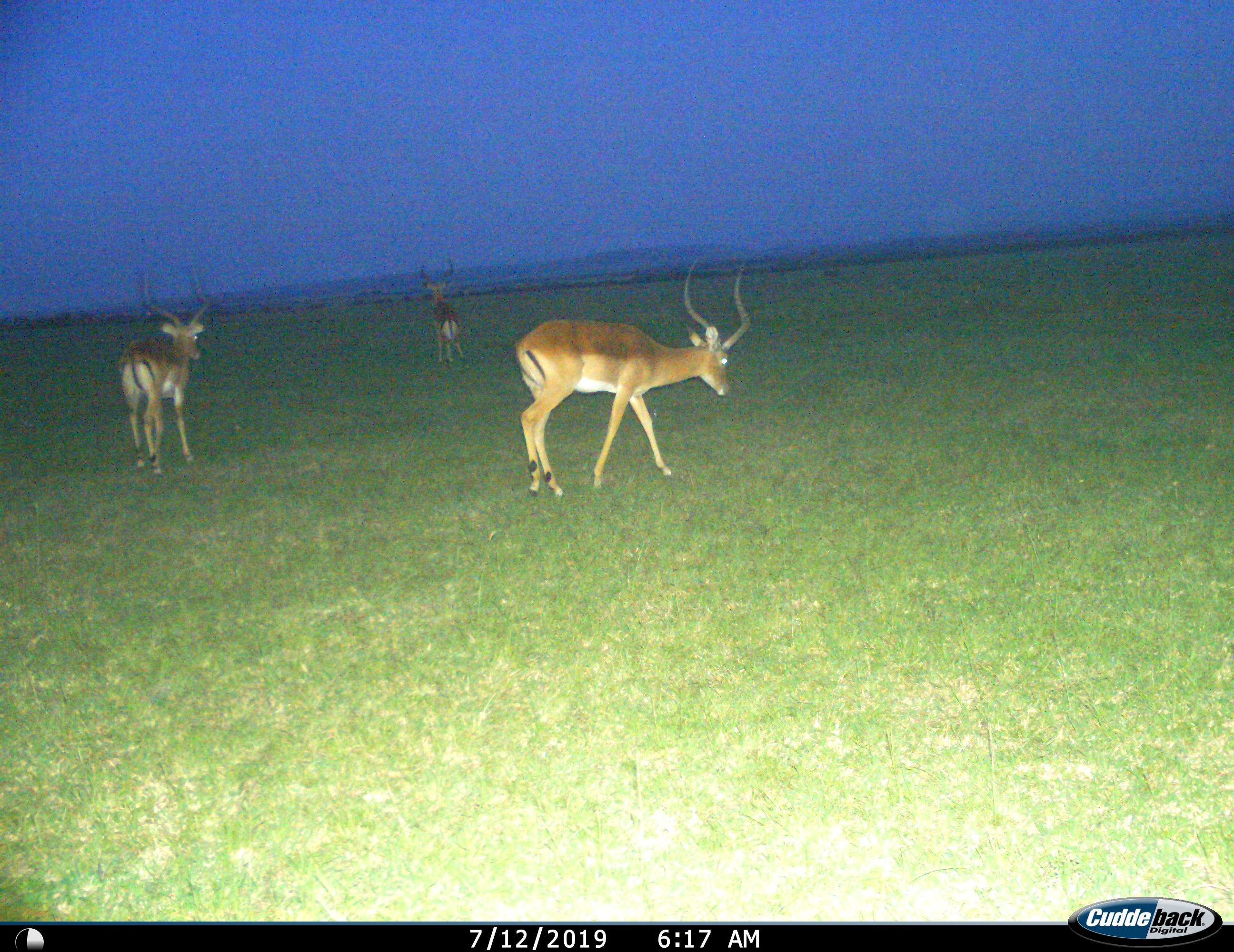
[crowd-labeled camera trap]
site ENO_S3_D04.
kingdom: Animalia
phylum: Chordata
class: Mammalia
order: Artiodactyla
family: Bovidae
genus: Aepyceros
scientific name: Aepyceros melampus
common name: impala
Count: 3.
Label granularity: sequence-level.